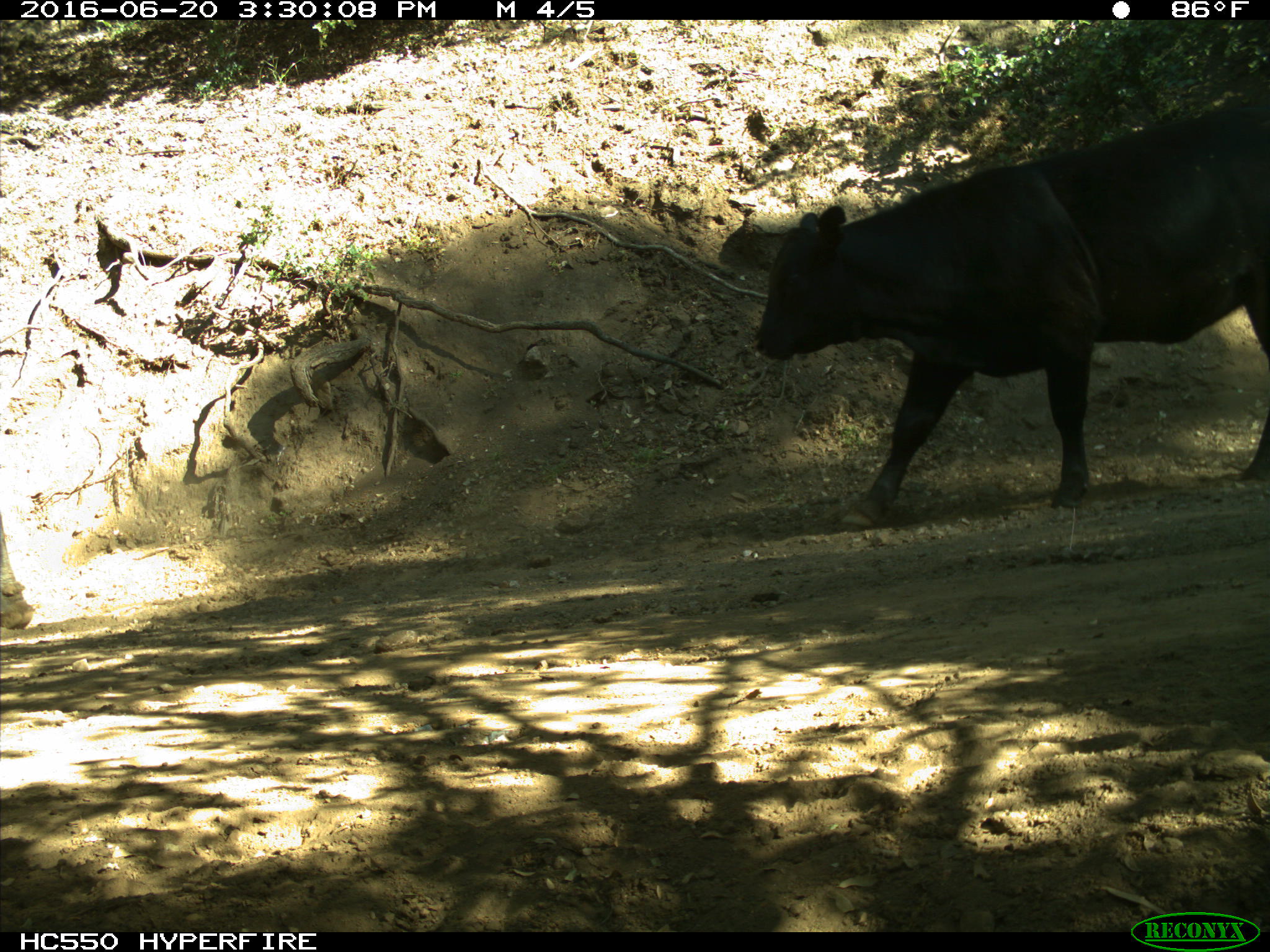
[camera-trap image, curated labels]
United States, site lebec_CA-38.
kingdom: Animalia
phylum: Chordata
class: Mammalia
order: Artiodactyla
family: Bovidae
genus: Bos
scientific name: Bos taurus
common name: domestic cow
Bos taurus (domestic cow).